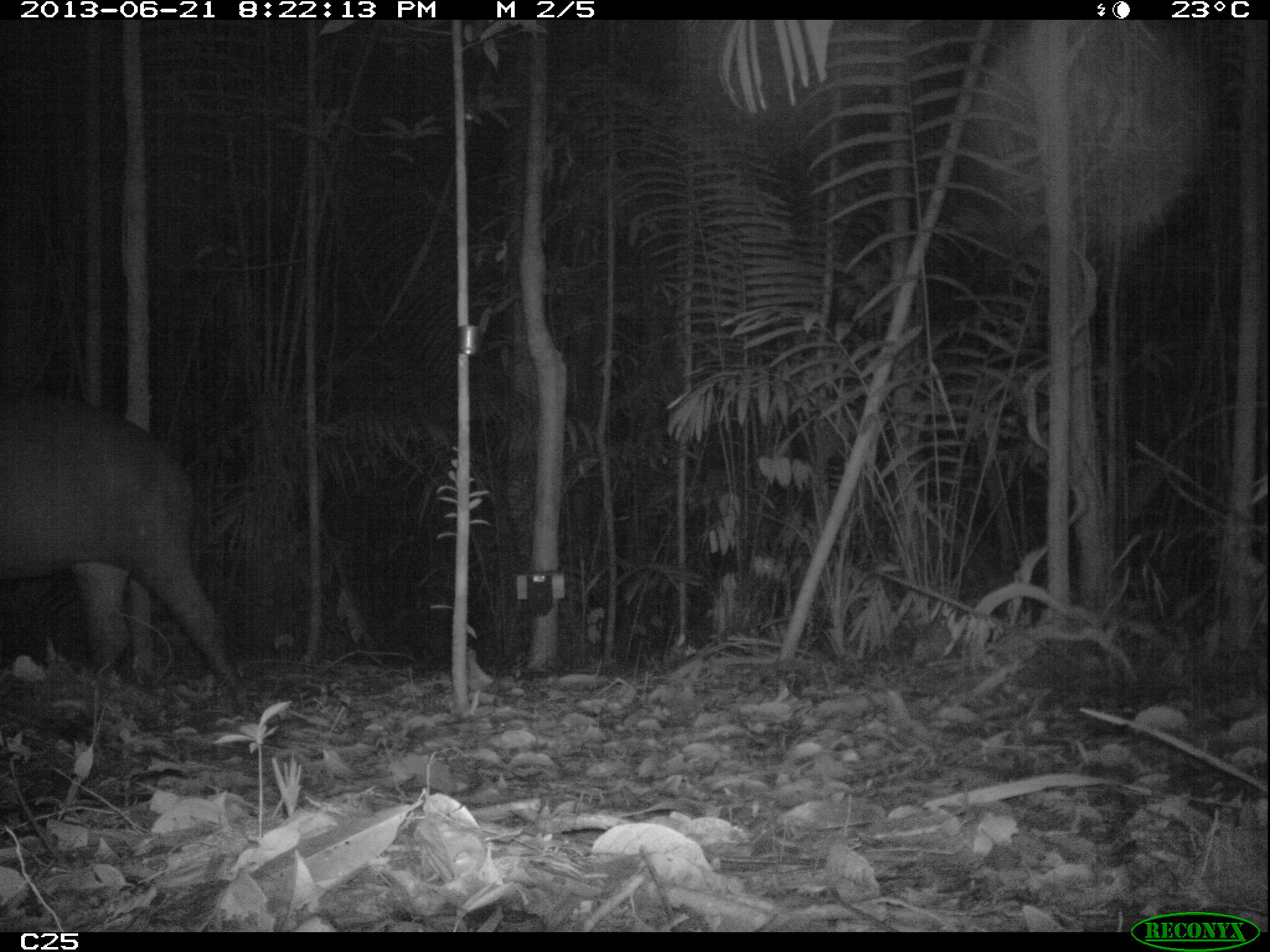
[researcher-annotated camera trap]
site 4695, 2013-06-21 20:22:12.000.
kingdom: Animalia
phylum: Chordata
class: Mammalia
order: Perissodactyla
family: Tapiridae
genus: Tapirus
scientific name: Tapirus terrestris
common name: south american tapir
Tapirus terrestris (south american tapir), count 1, age adult, sex male.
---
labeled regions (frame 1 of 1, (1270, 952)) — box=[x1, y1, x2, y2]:
tapirus terrestris: box=[0, 395, 259, 722]